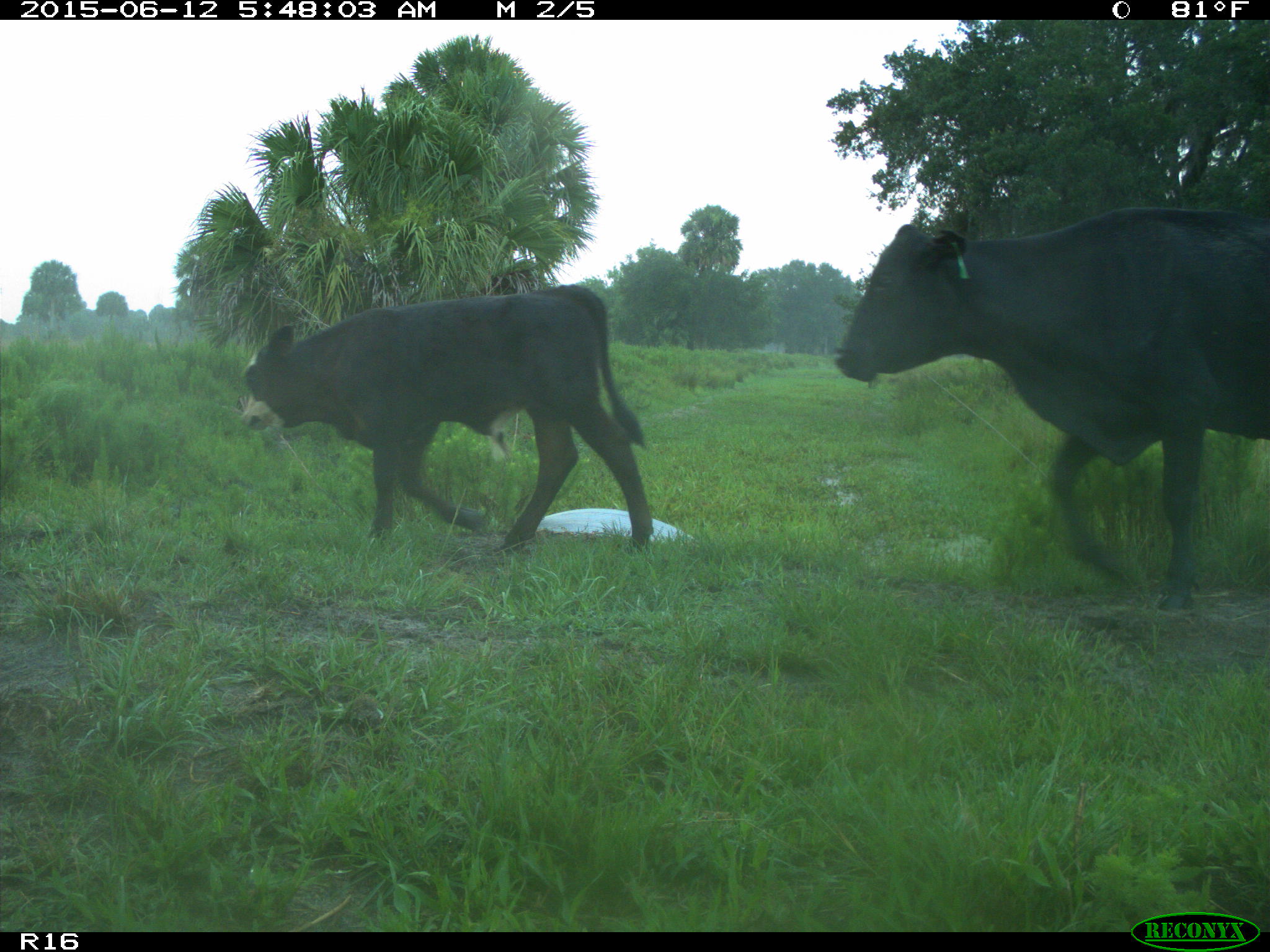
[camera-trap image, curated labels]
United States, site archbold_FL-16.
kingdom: Animalia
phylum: Chordata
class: Mammalia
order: Artiodactyla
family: Bovidae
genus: Bos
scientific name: Bos taurus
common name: domestic cow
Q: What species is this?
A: Bos taurus (domestic cow).